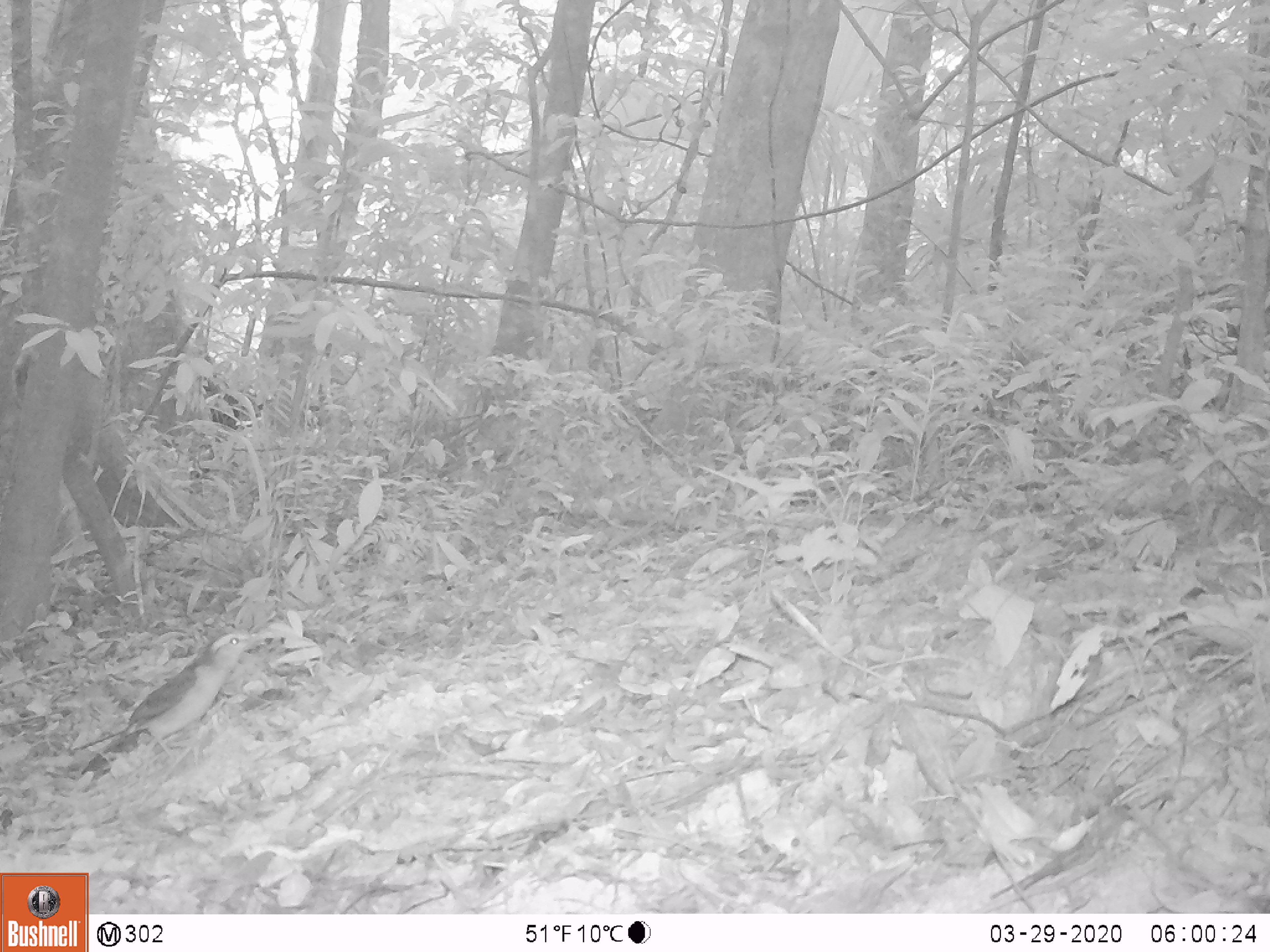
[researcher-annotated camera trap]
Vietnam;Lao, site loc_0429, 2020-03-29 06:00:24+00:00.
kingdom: Animalia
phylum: Chordata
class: Aves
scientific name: Aves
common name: bird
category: unidentified bird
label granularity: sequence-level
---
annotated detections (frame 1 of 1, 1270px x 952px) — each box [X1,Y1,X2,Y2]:
unidentified bird: [81,626,270,780]